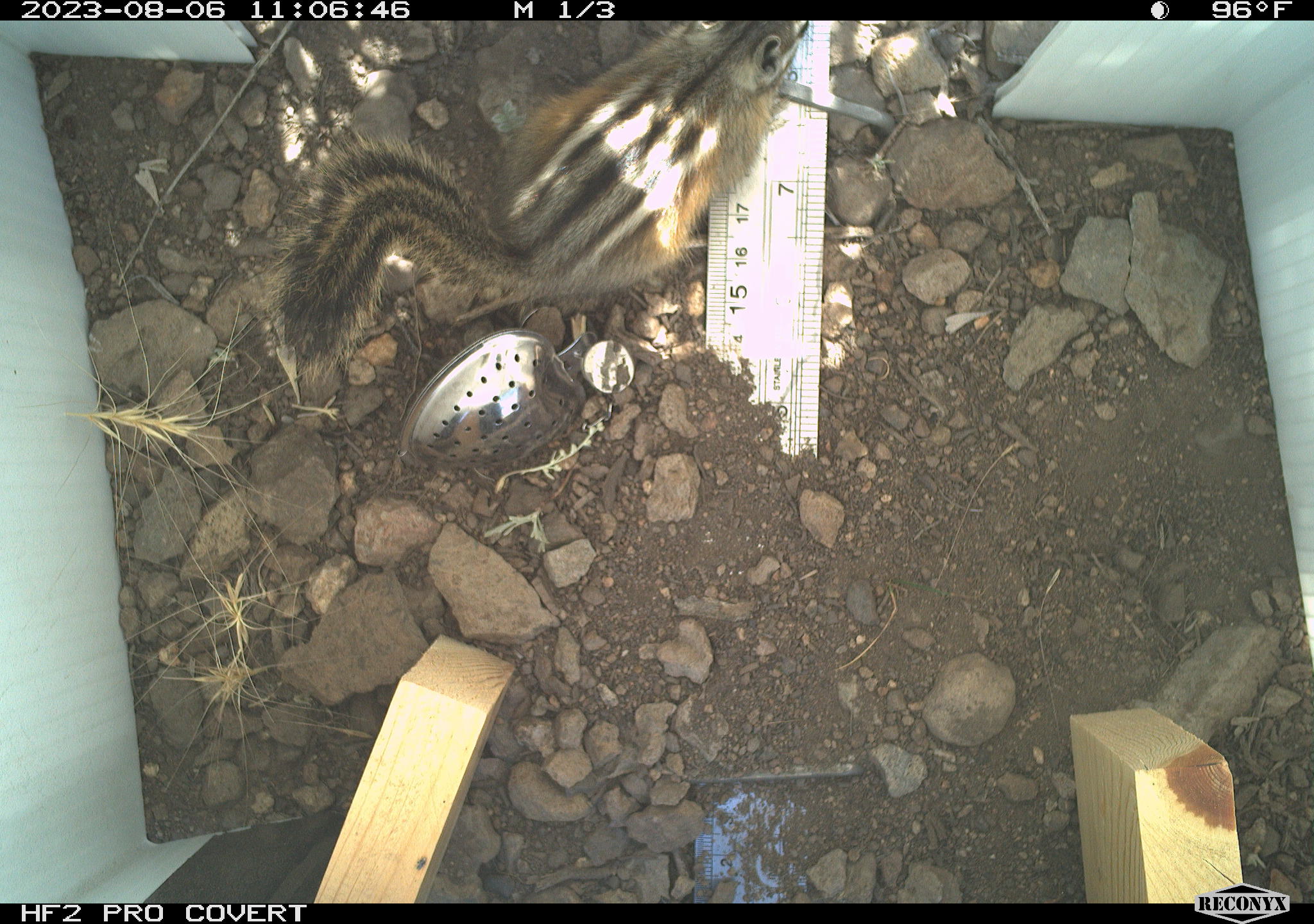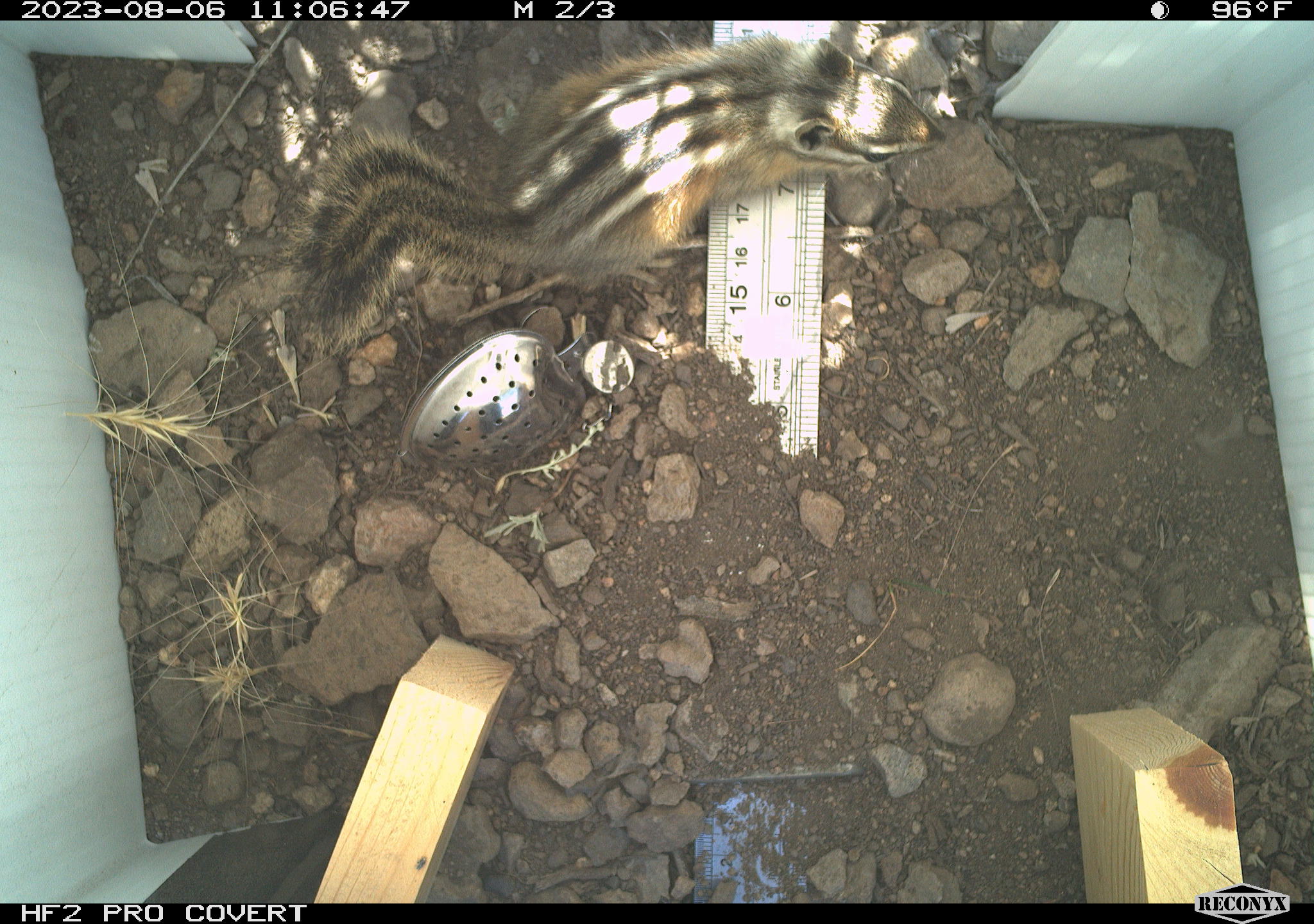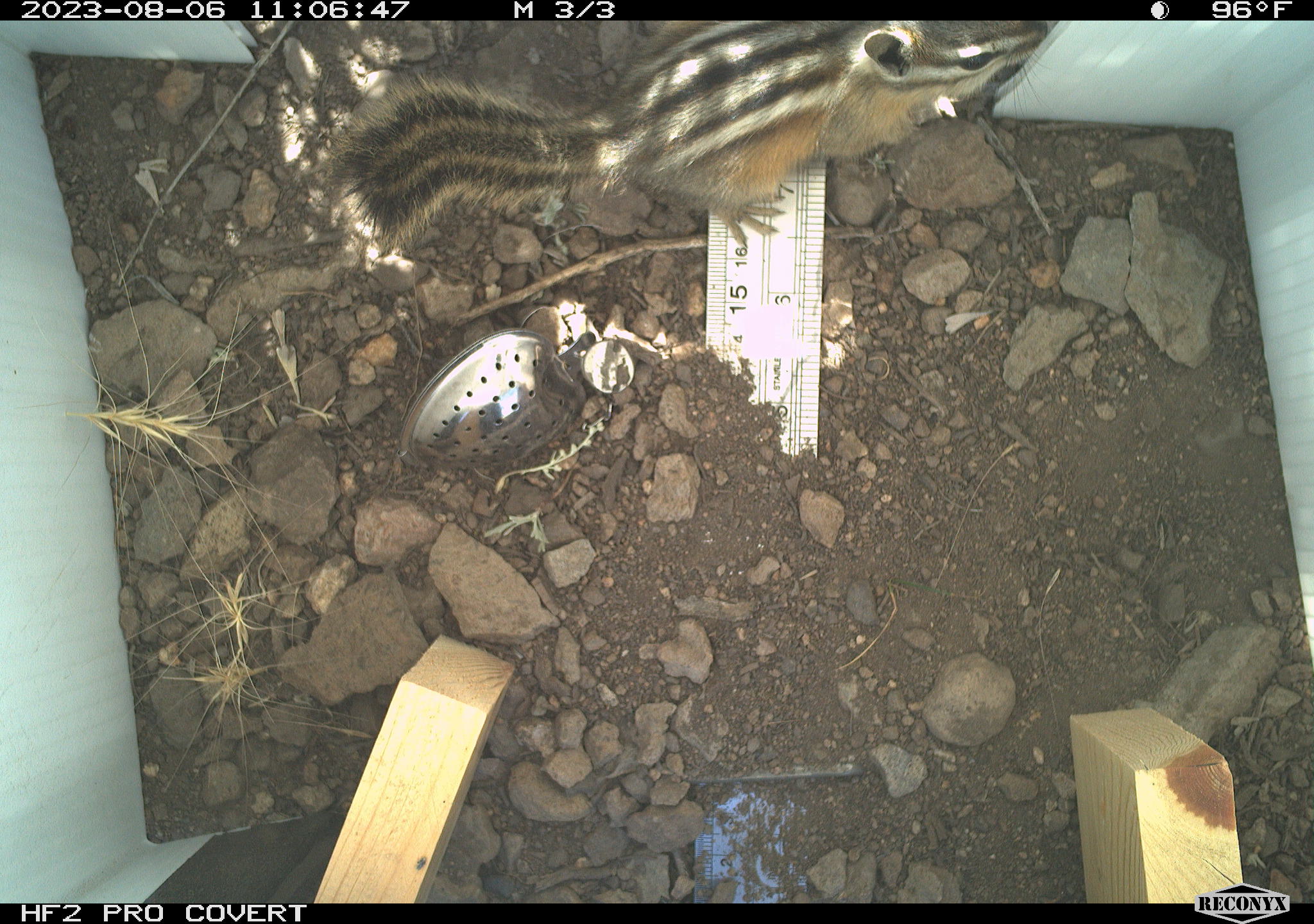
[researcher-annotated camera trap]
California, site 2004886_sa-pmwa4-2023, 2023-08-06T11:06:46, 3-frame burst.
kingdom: Animalia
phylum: Chordata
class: Mammalia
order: Rodentia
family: Sciuridae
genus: Neotamias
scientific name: Neotamias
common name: western chipmunks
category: neotamias species